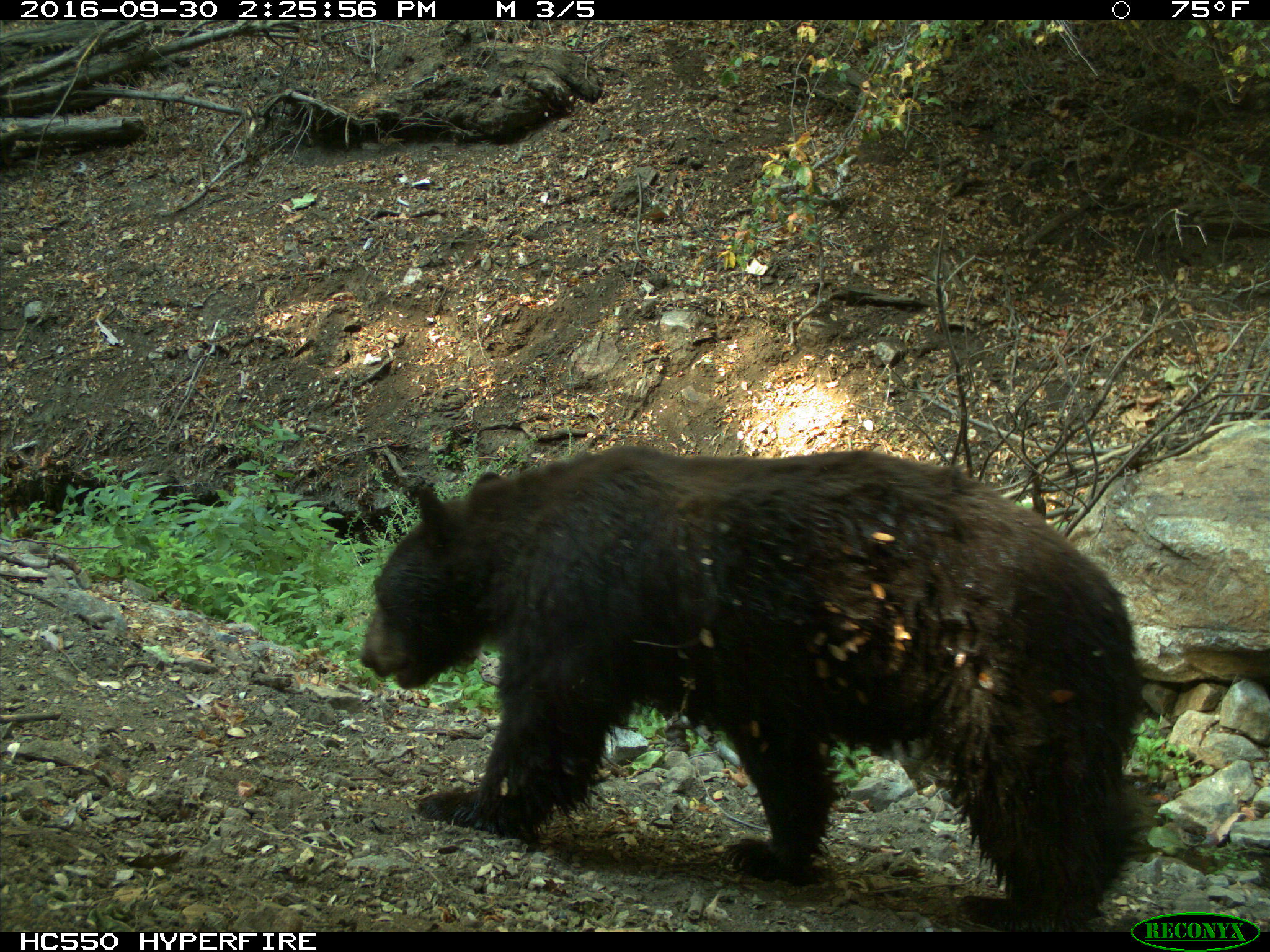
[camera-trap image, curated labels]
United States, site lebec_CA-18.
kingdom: Animalia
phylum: Chordata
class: Mammalia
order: Carnivora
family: Ursidae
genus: Ursus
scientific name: Ursus americanus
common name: american black bear